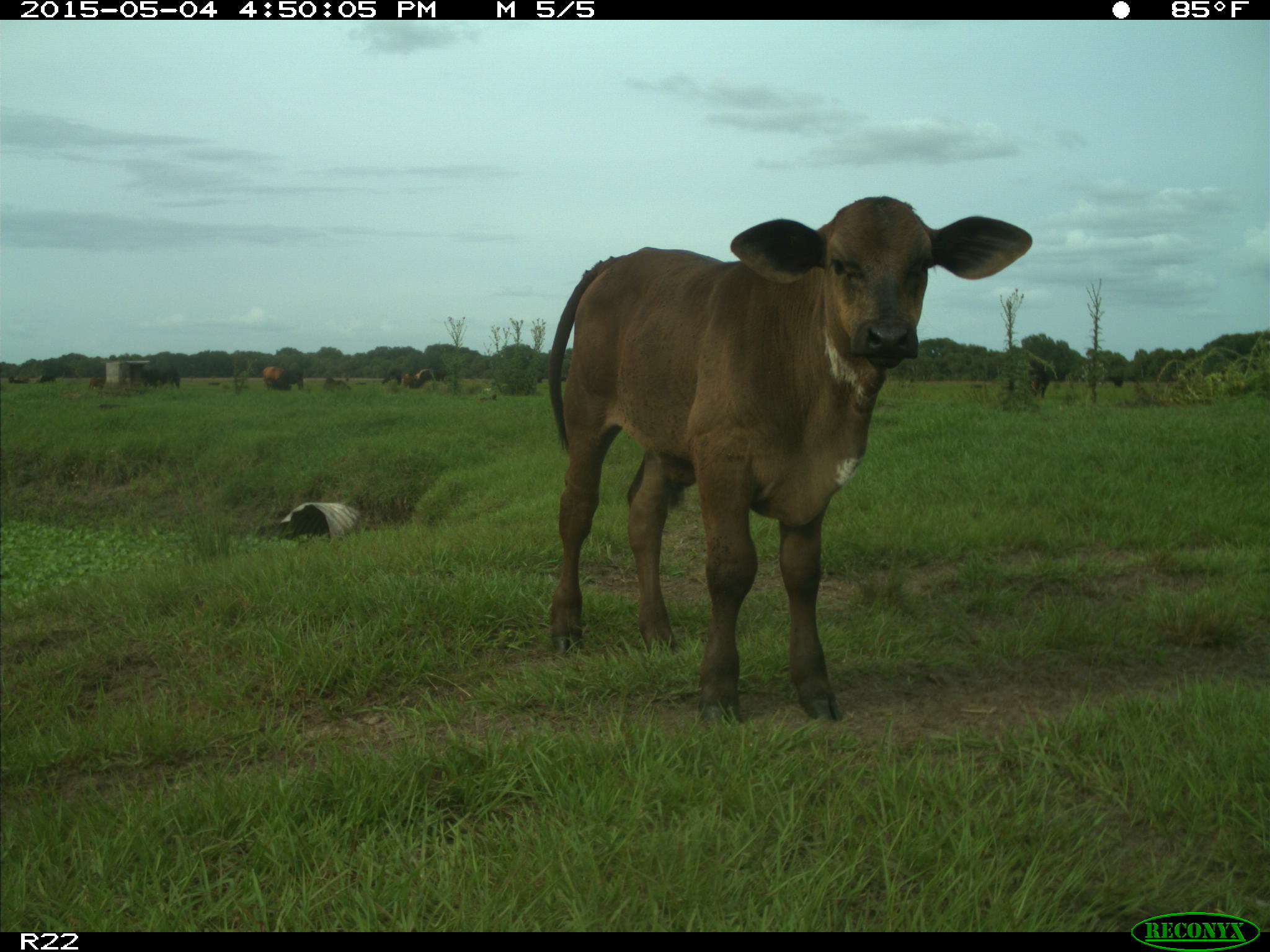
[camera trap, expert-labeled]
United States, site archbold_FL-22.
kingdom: Animalia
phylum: Chordata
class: Mammalia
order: Artiodactyla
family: Bovidae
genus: Bos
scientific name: Bos taurus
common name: domestic cow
Bos taurus (domestic cow).